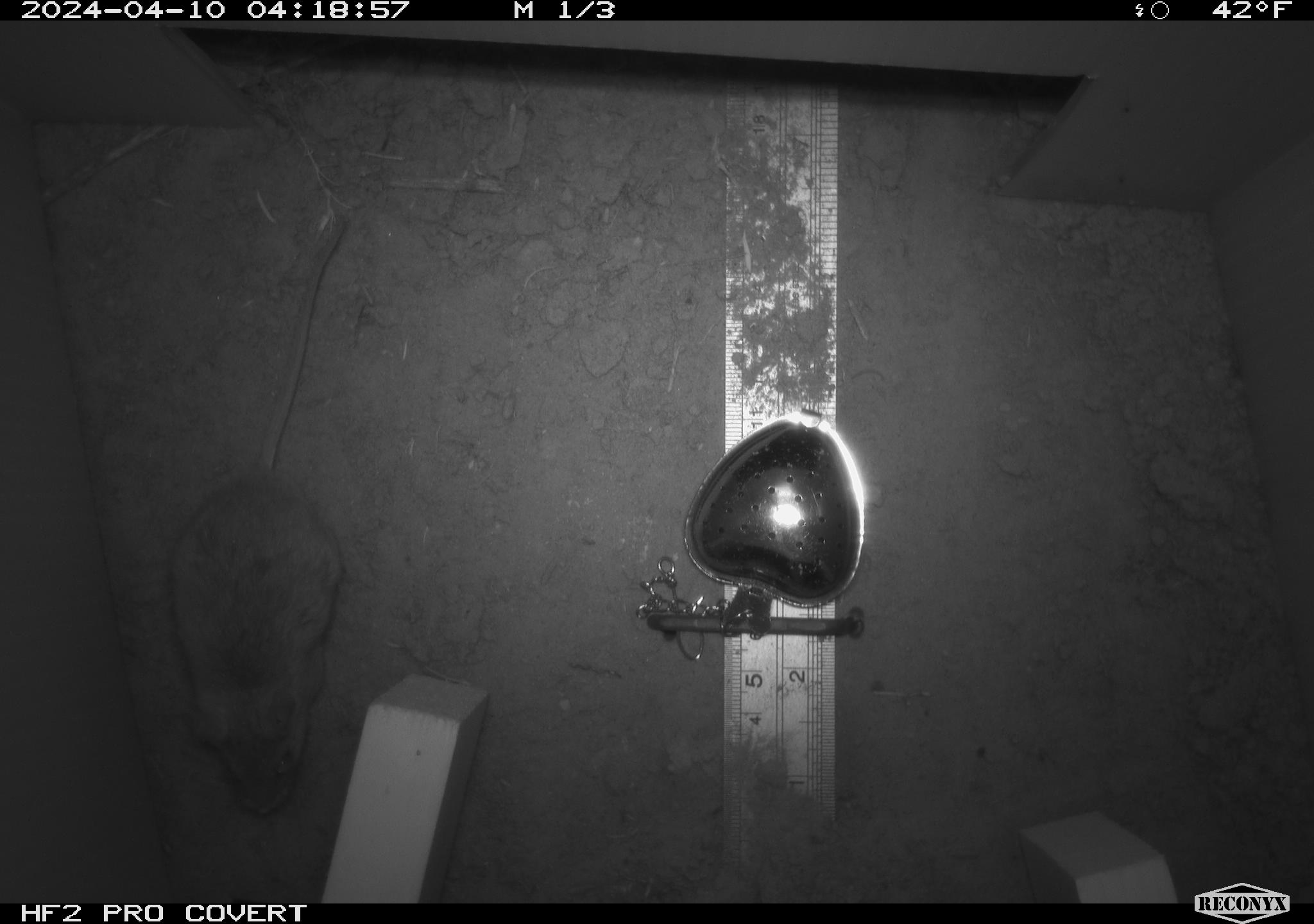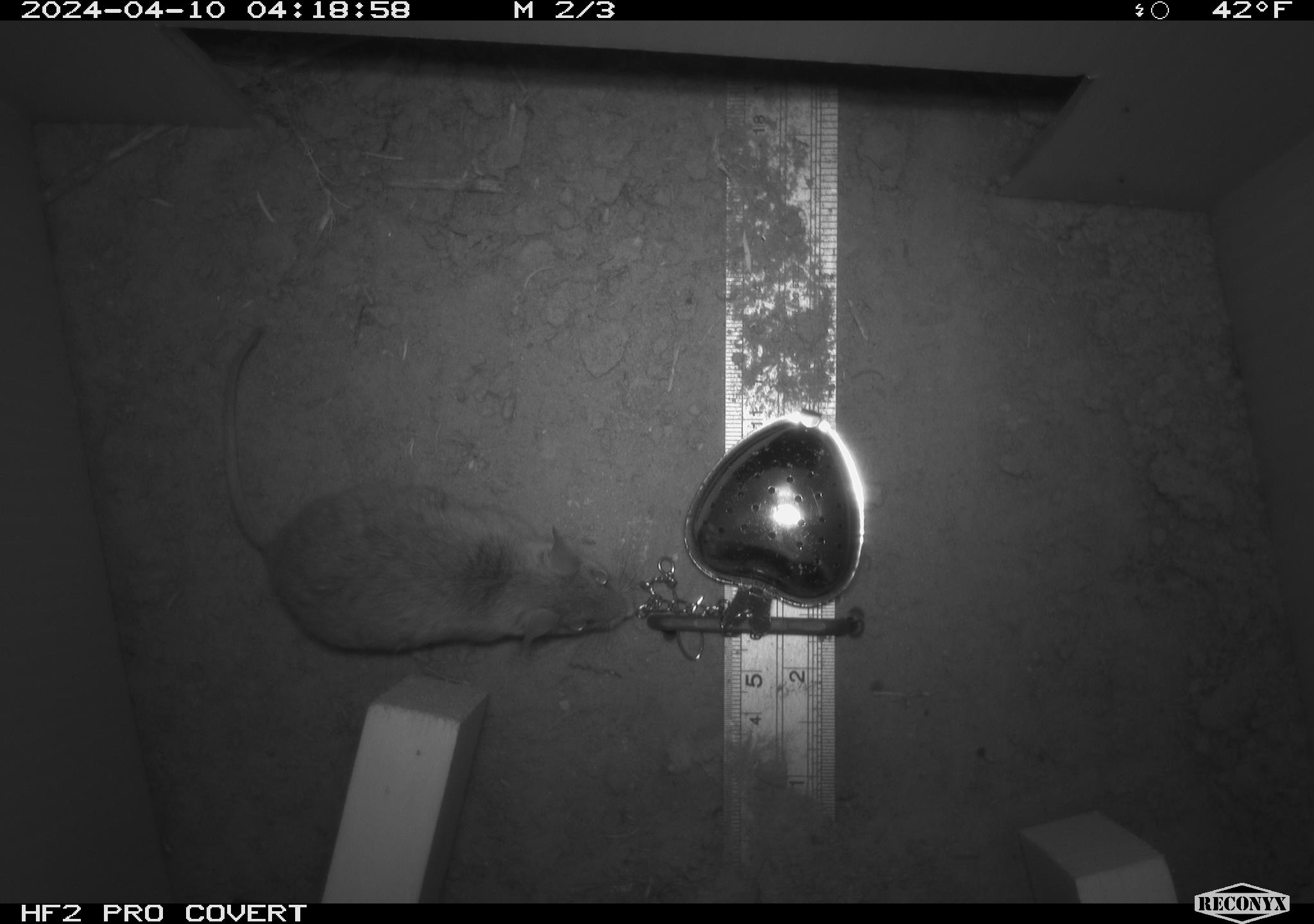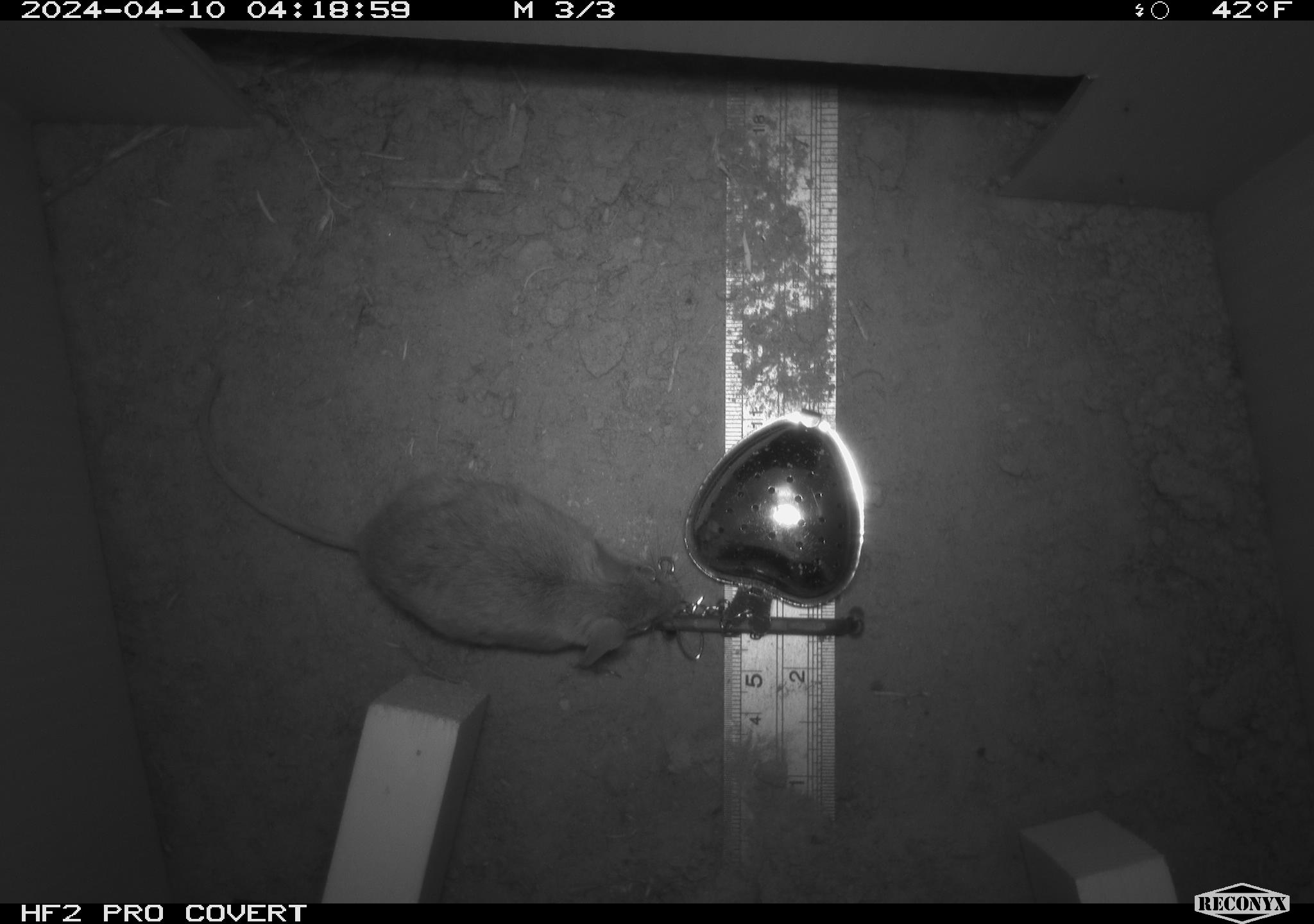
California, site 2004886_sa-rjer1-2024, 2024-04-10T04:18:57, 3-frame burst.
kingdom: Animalia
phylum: Chordata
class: Mammalia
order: Rodentia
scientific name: Rodentia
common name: mouse species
Mouse species (Rodentia).